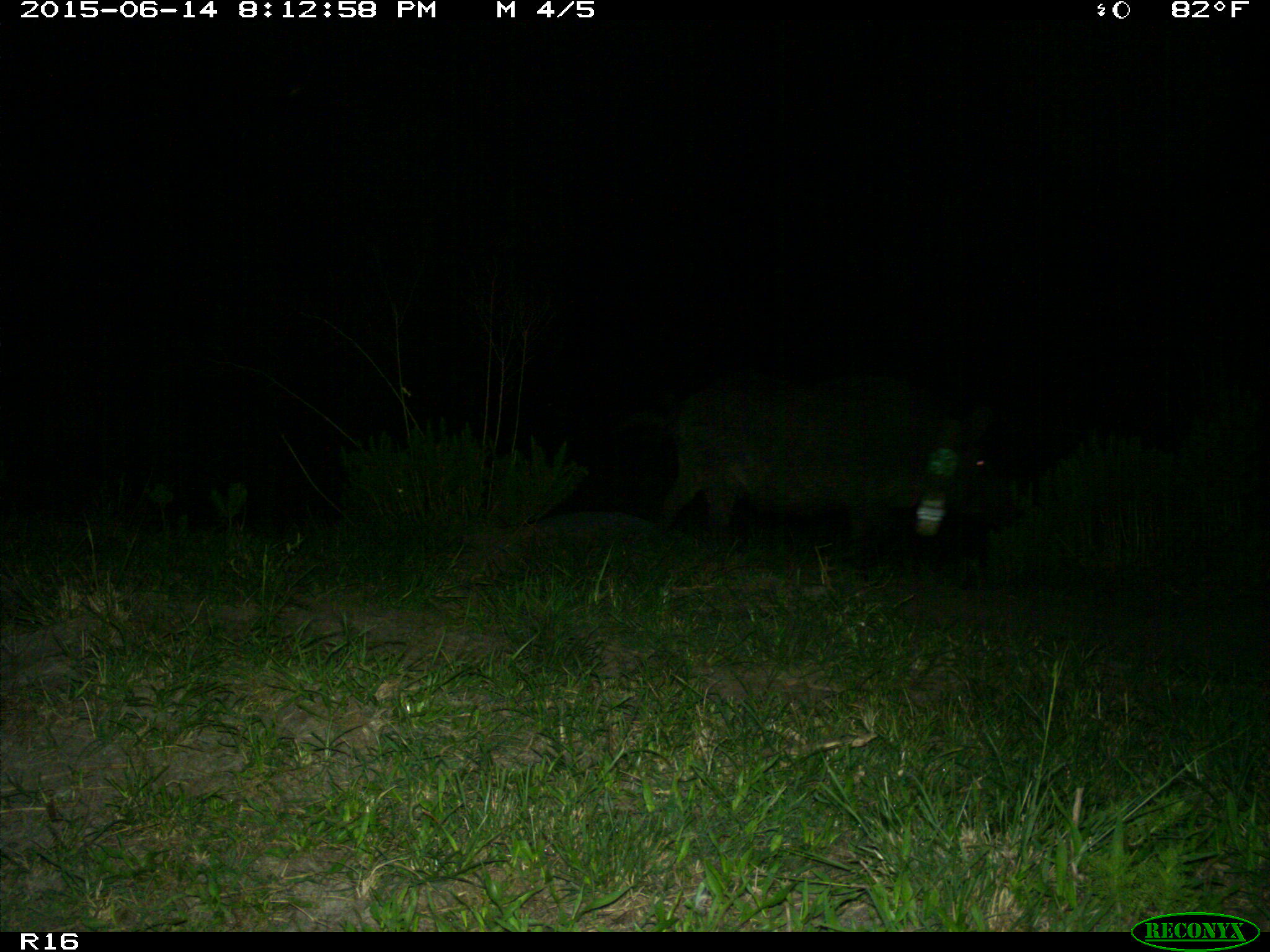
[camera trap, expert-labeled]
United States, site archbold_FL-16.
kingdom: Animalia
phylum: Chordata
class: Mammalia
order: Artiodactyla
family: Suidae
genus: Sus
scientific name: Sus scrofa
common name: wild boar